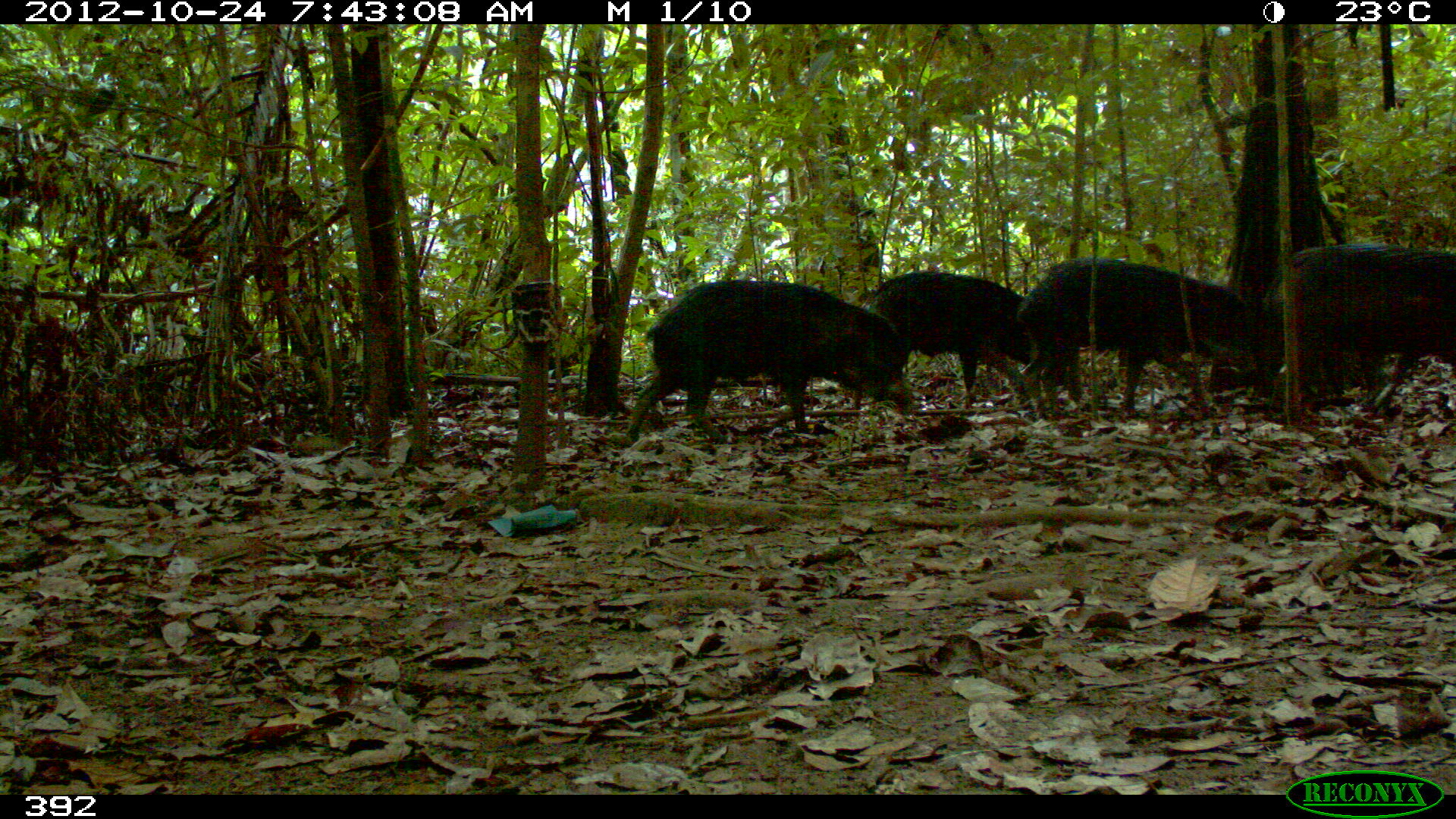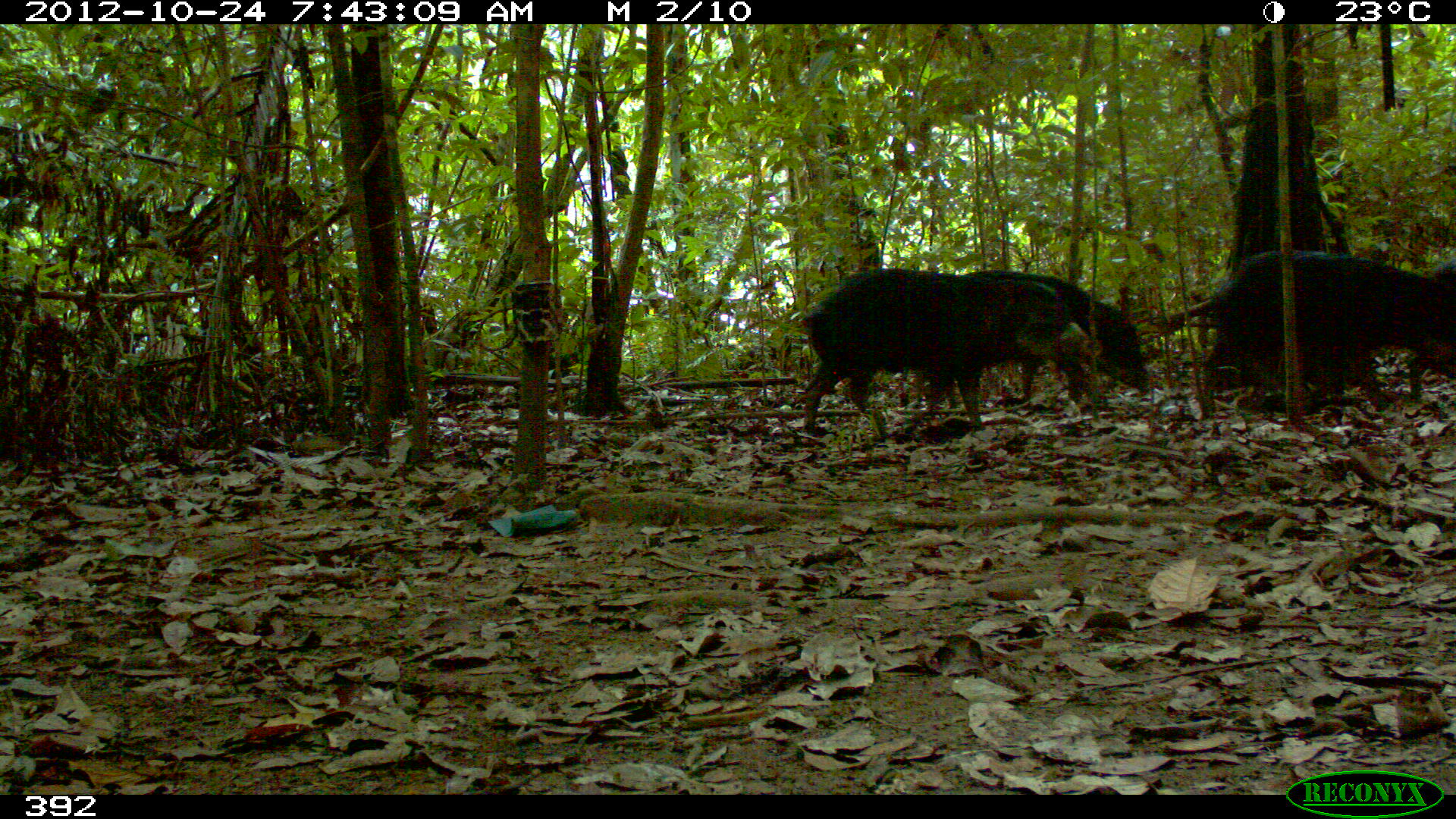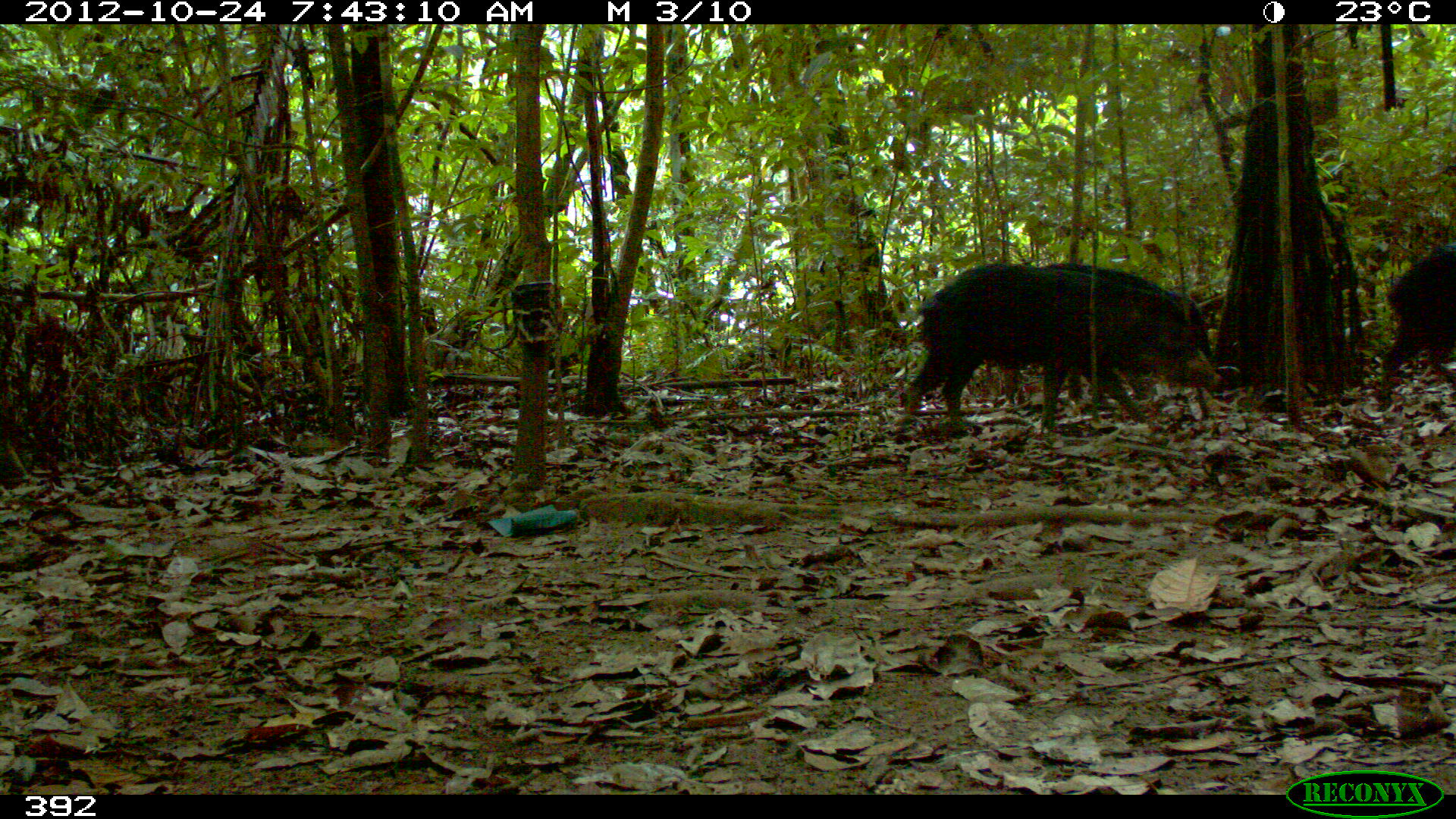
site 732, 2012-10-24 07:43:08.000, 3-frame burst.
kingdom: Animalia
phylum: Chordata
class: Mammalia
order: Artiodactyla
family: Tayassuidae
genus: Tayassu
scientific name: Tayassu pecari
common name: white-lipped peccary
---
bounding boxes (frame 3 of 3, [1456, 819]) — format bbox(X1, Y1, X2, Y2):
tayassu pecari: bbox(902, 261, 1218, 433); bbox(1010, 261, 1215, 428); bbox(1372, 237, 1455, 397)